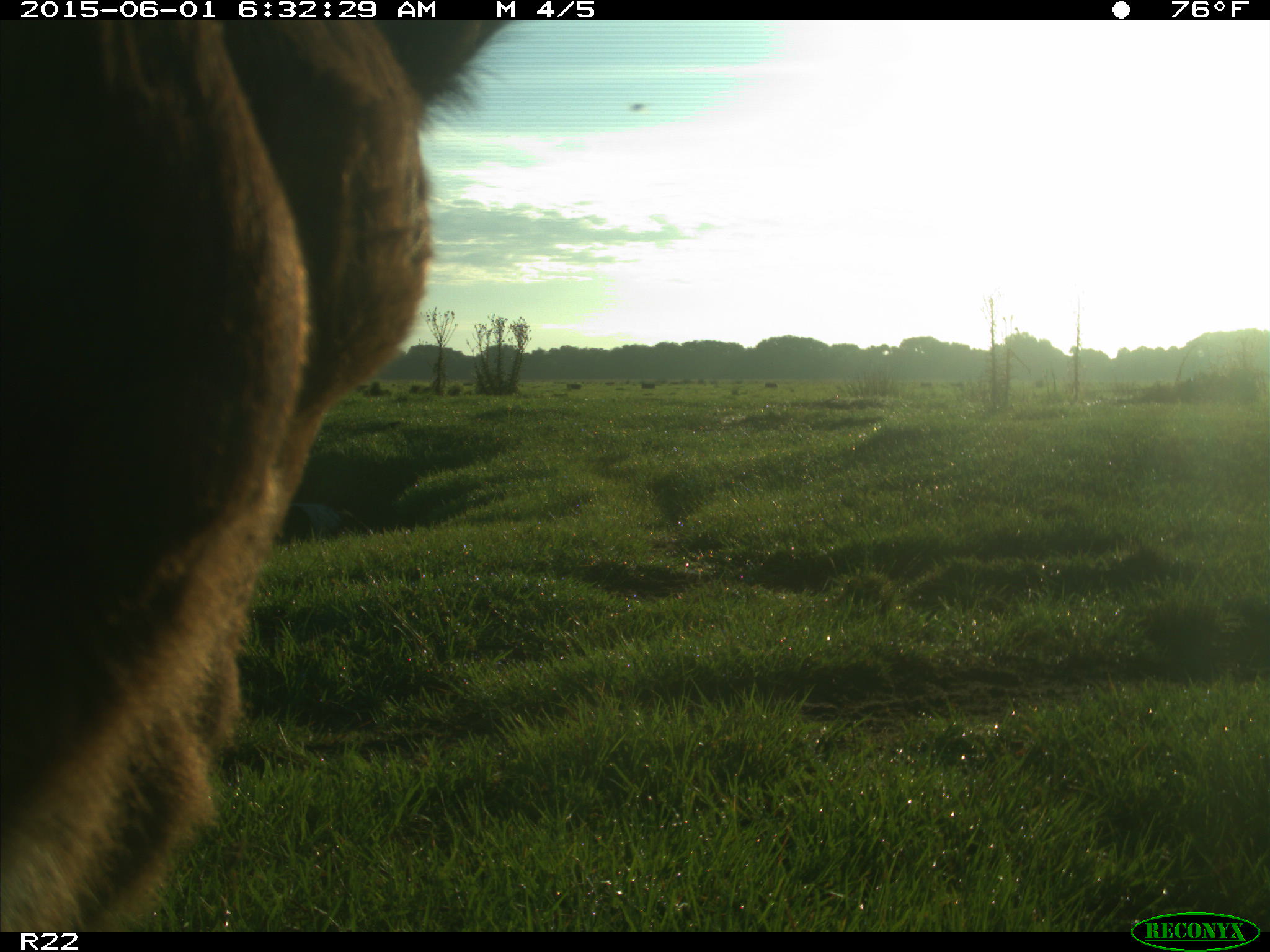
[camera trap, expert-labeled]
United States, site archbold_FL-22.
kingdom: Animalia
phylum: Chordata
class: Mammalia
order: Artiodactyla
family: Bovidae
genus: Bos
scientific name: Bos taurus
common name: domestic cow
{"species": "Bos taurus (domestic cow)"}